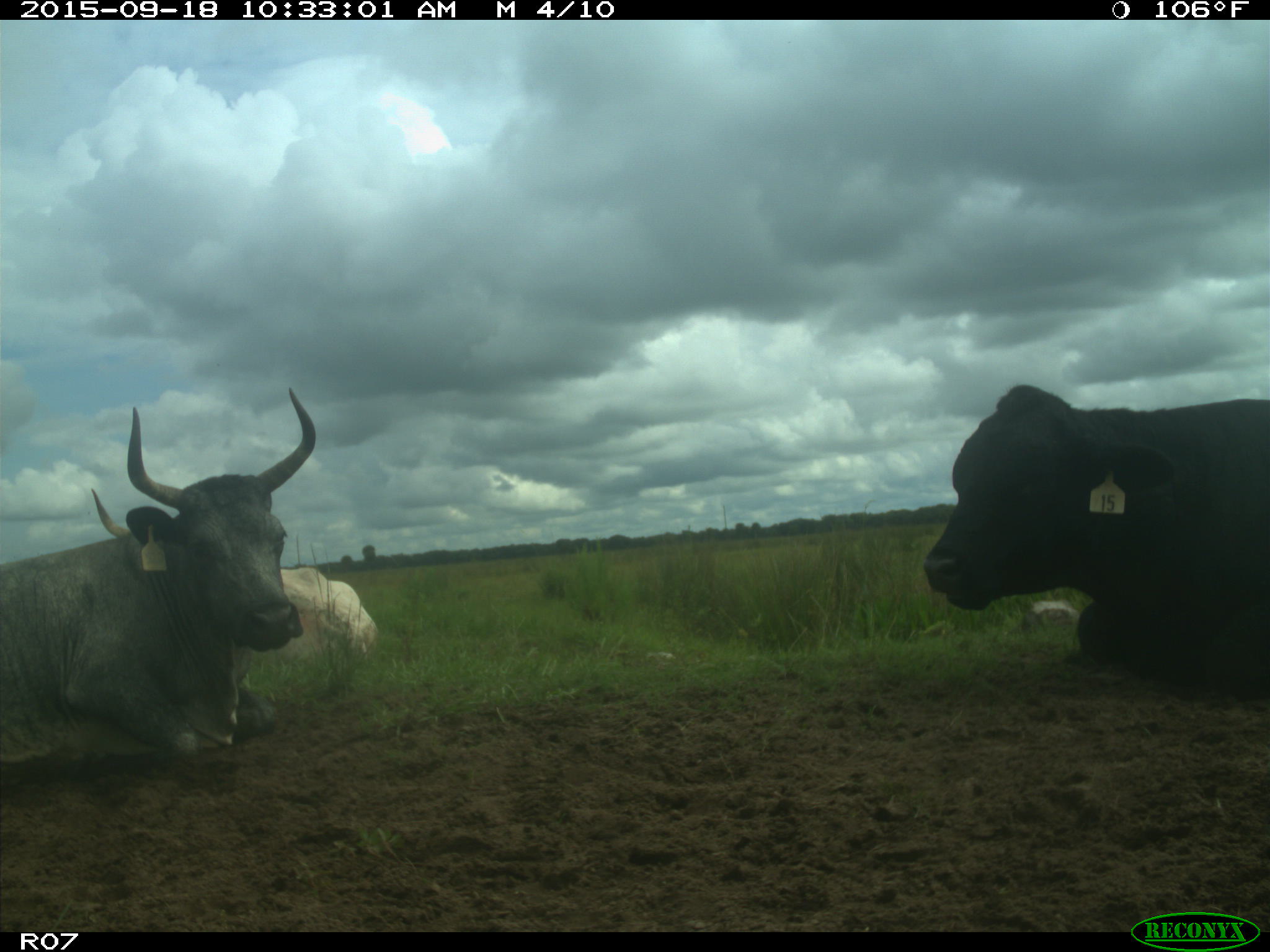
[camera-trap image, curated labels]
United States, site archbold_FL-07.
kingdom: Animalia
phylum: Chordata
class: Mammalia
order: Artiodactyla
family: Bovidae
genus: Bos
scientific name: Bos taurus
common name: domestic cow